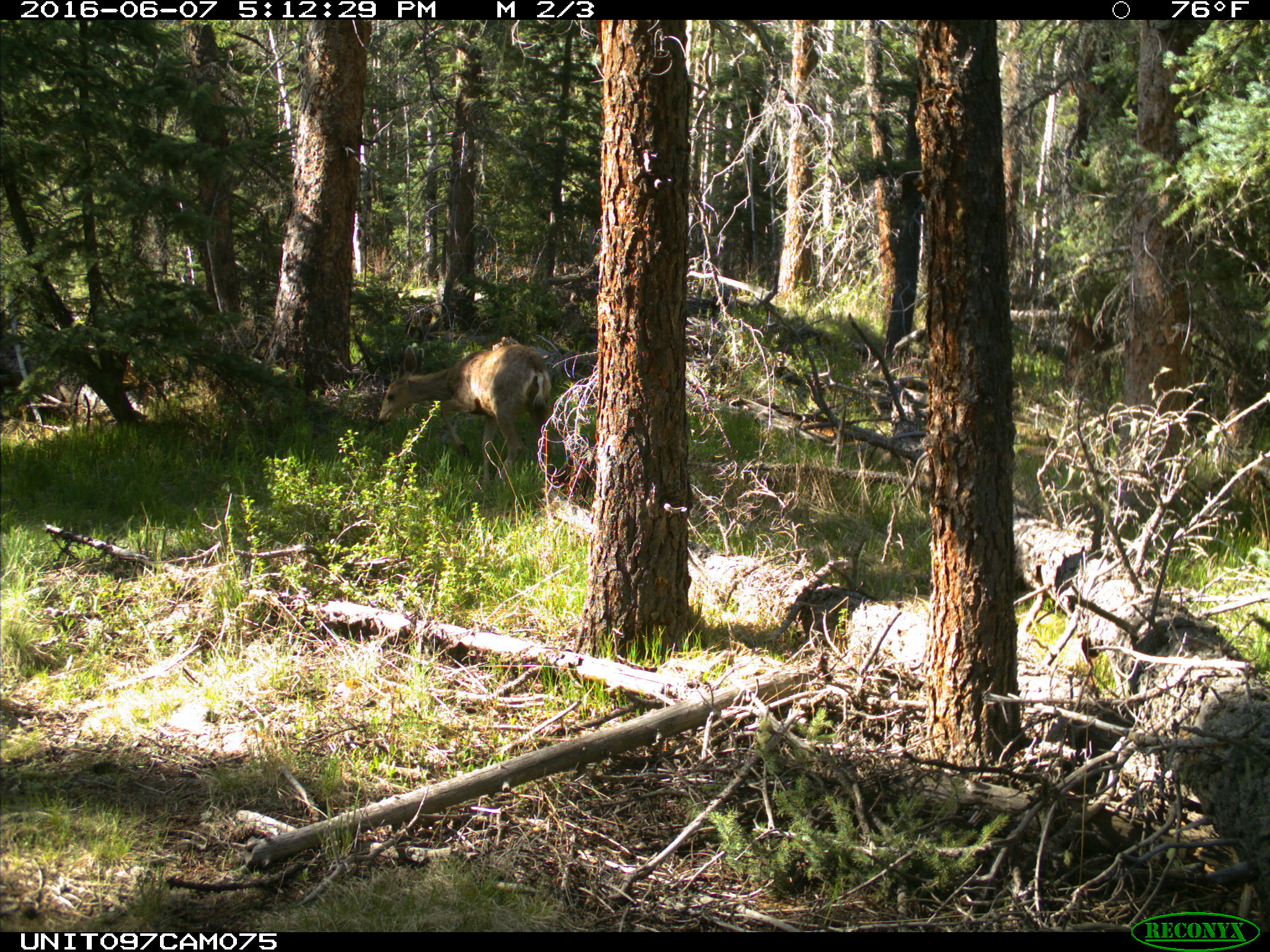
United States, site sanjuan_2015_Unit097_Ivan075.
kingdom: Animalia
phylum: Chordata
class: Mammalia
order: Artiodactyla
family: Cervidae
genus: Odocoileus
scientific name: Odocoileus hemionus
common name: mule deer